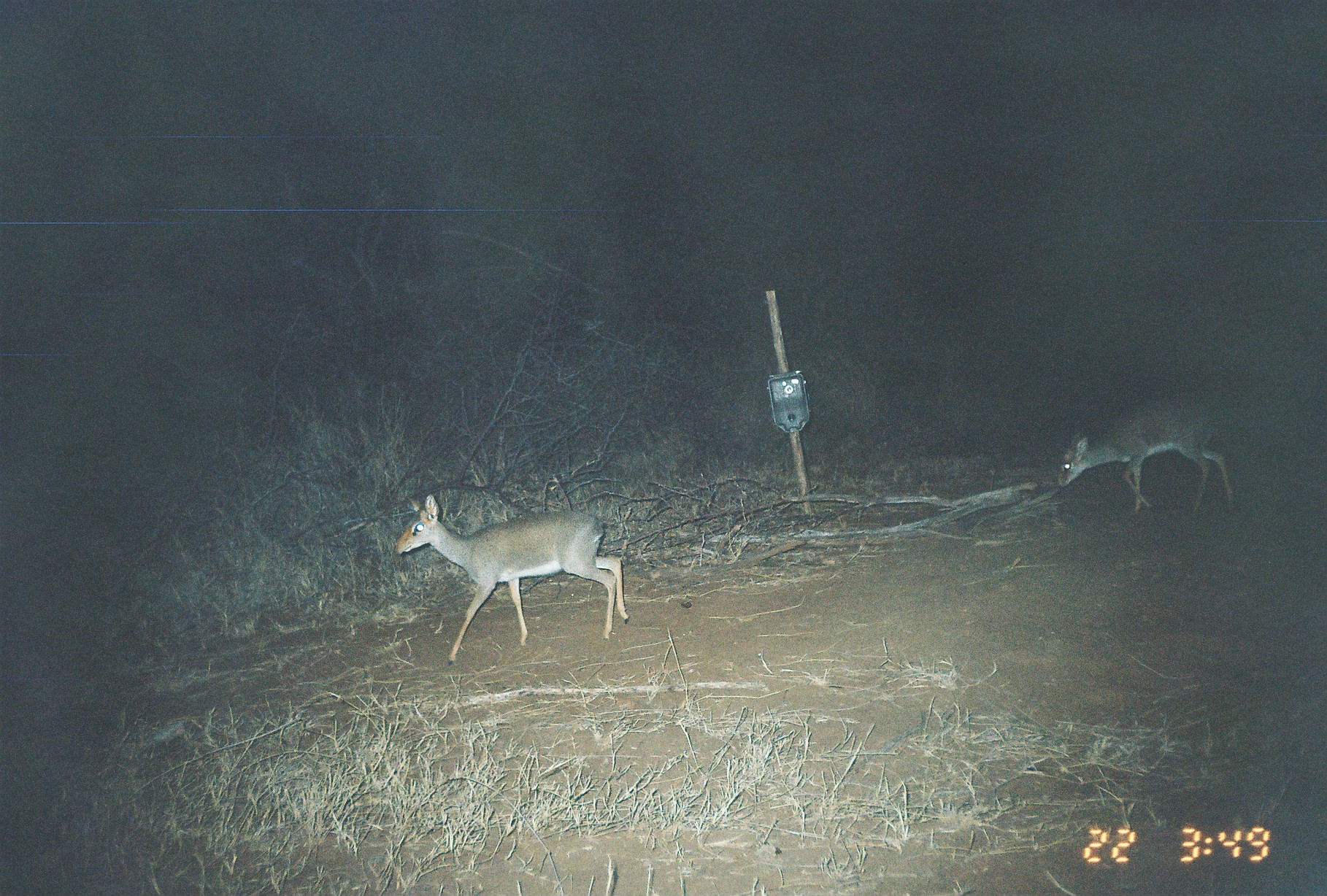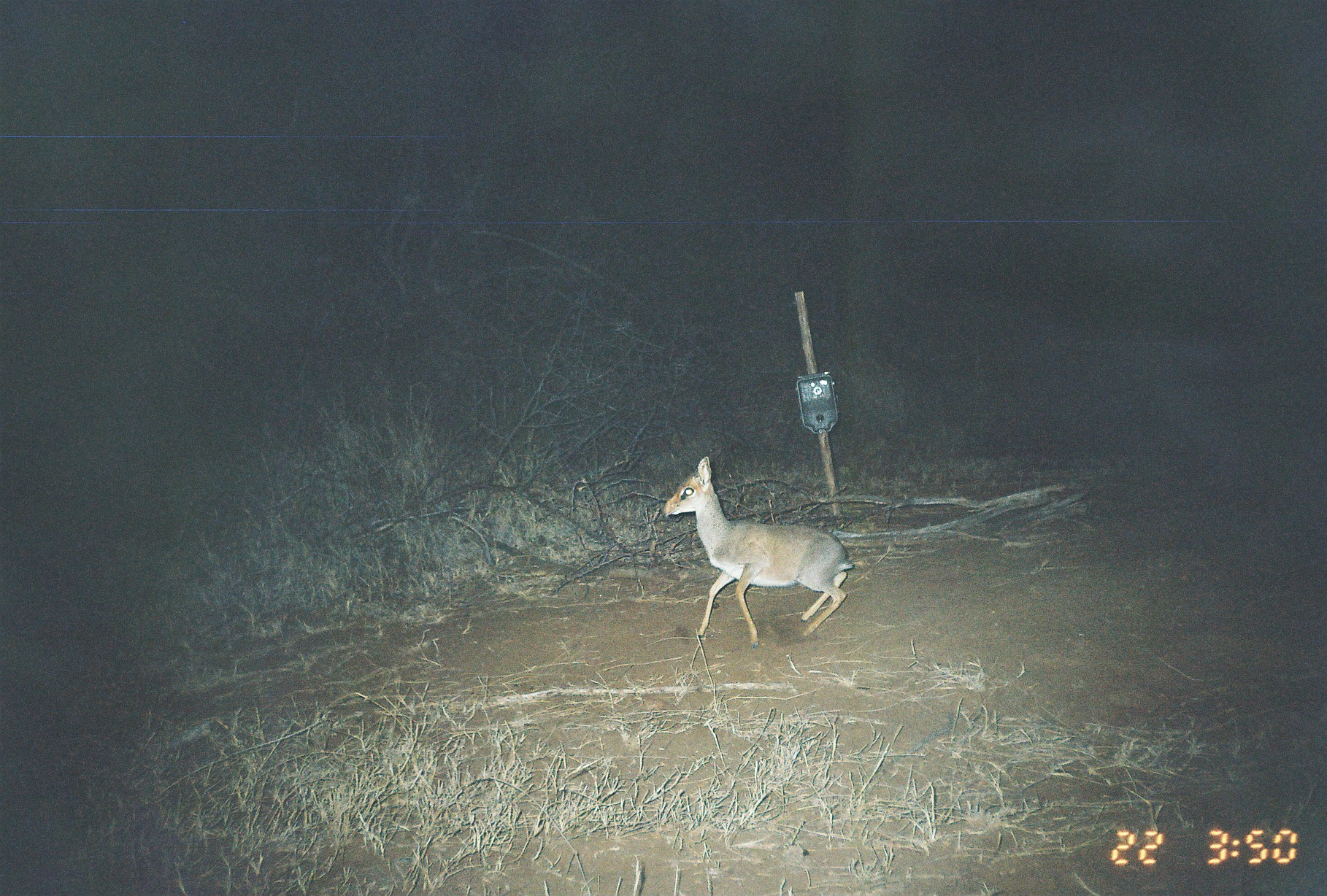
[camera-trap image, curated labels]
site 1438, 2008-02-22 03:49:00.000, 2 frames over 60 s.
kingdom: Animalia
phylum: Chordata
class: Mammalia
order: Artiodactyla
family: Bovidae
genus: Madoqua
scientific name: Madoqua guentheri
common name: günther's dik-dik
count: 2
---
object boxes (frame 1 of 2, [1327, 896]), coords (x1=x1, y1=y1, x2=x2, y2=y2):
madoqua guentheri: (x1=390, y1=491, x2=630, y2=665); (x1=1055, y1=394, x2=1235, y2=515)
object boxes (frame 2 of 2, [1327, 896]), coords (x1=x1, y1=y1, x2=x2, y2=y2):
madoqua guentheri: (x1=657, y1=454, x2=856, y2=647)